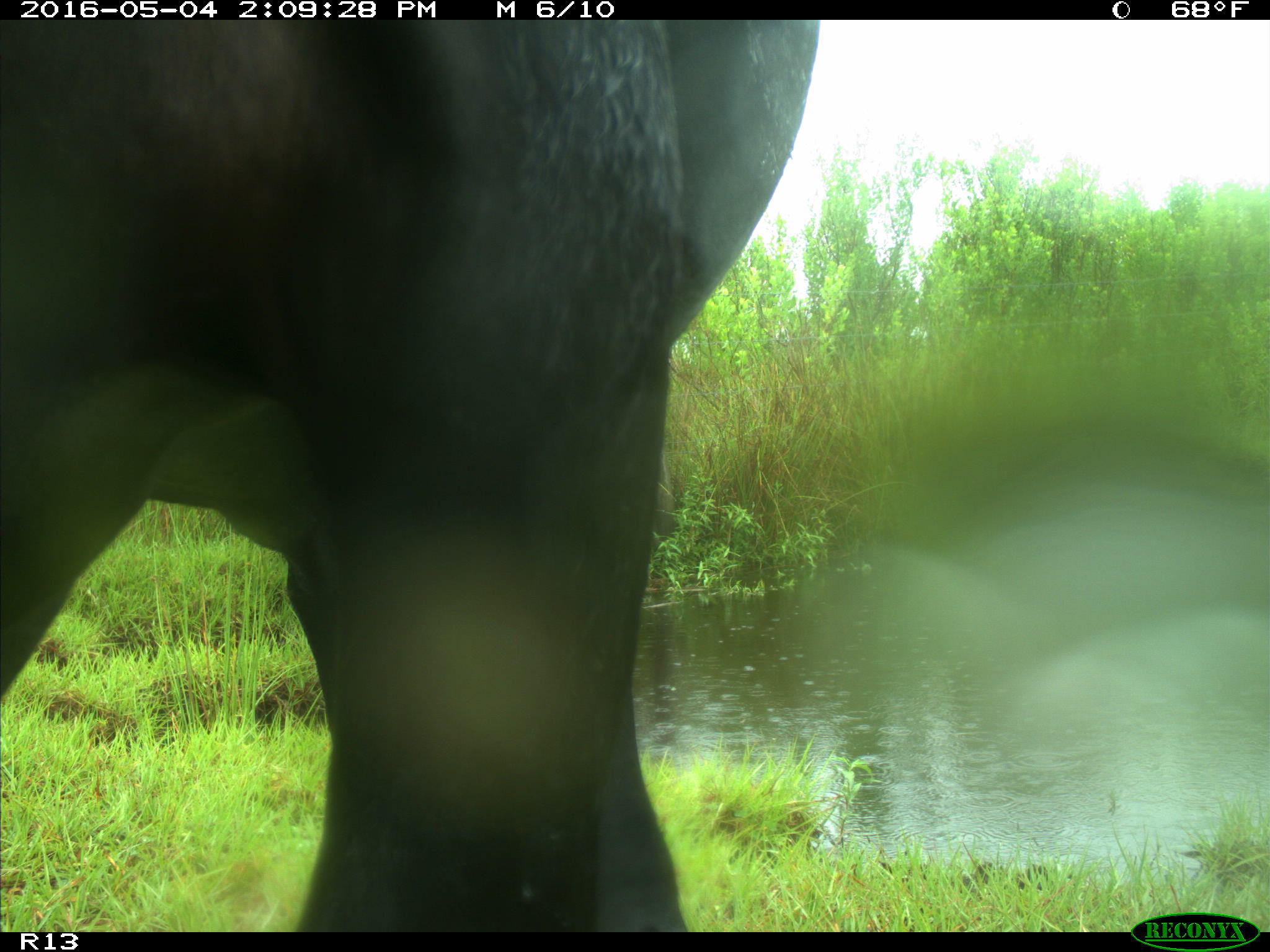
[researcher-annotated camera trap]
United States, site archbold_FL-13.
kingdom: Animalia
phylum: Chordata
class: Mammalia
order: Artiodactyla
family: Bovidae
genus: Bos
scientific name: Bos taurus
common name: domestic cow